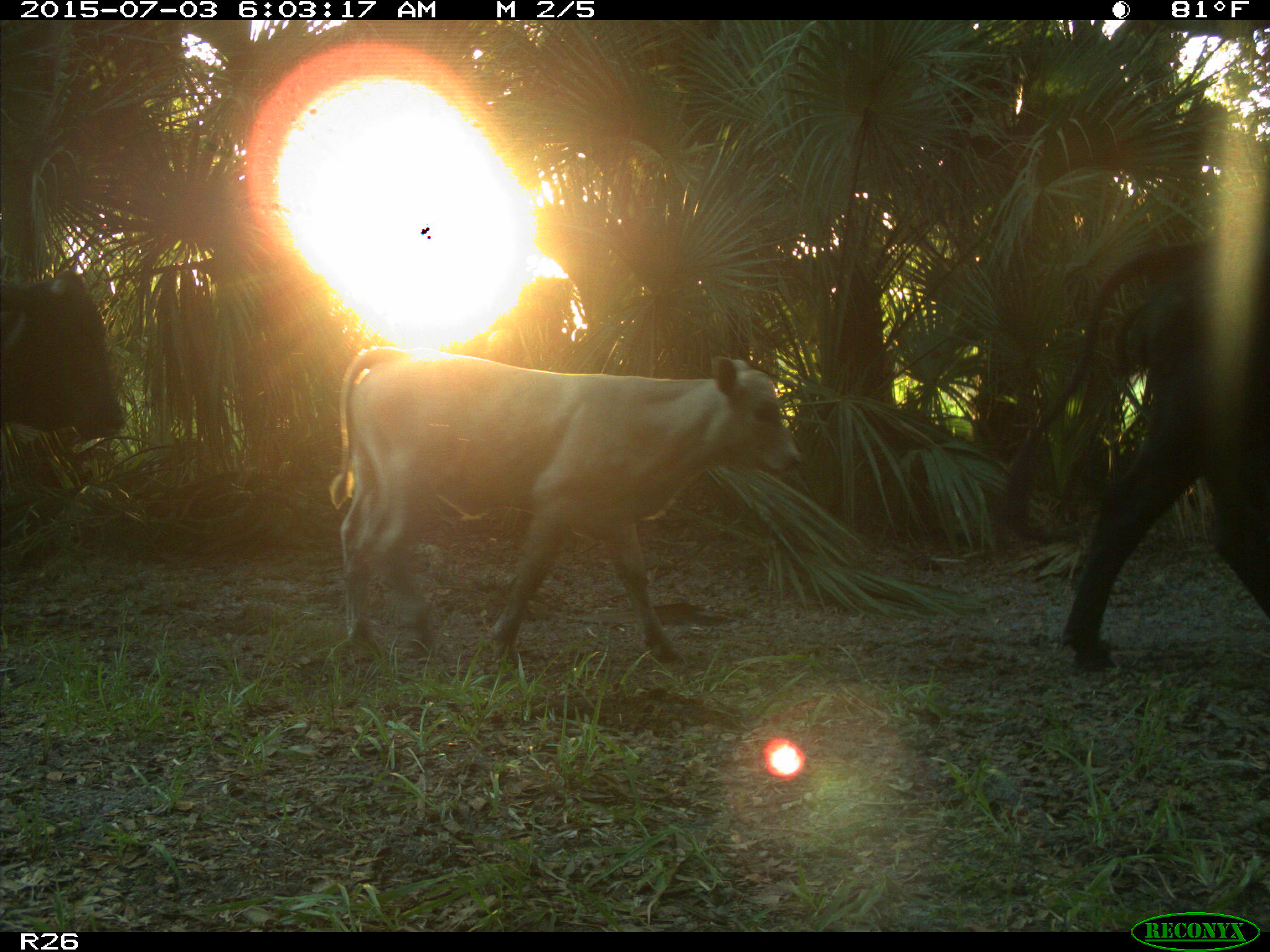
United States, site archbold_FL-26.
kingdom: Animalia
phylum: Chordata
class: Mammalia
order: Artiodactyla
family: Bovidae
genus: Bos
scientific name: Bos taurus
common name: domestic cow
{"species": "Bos taurus (domestic cow)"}